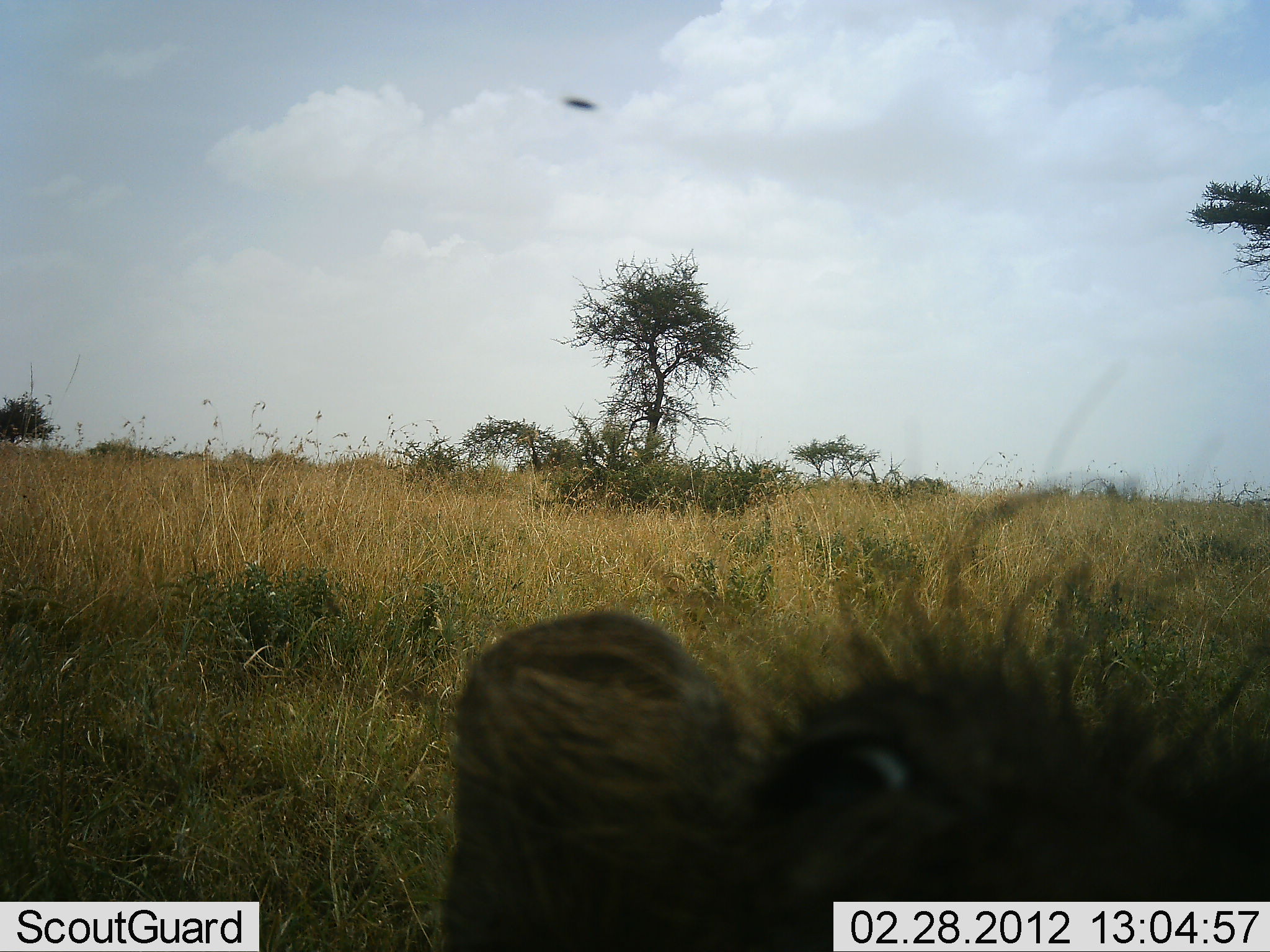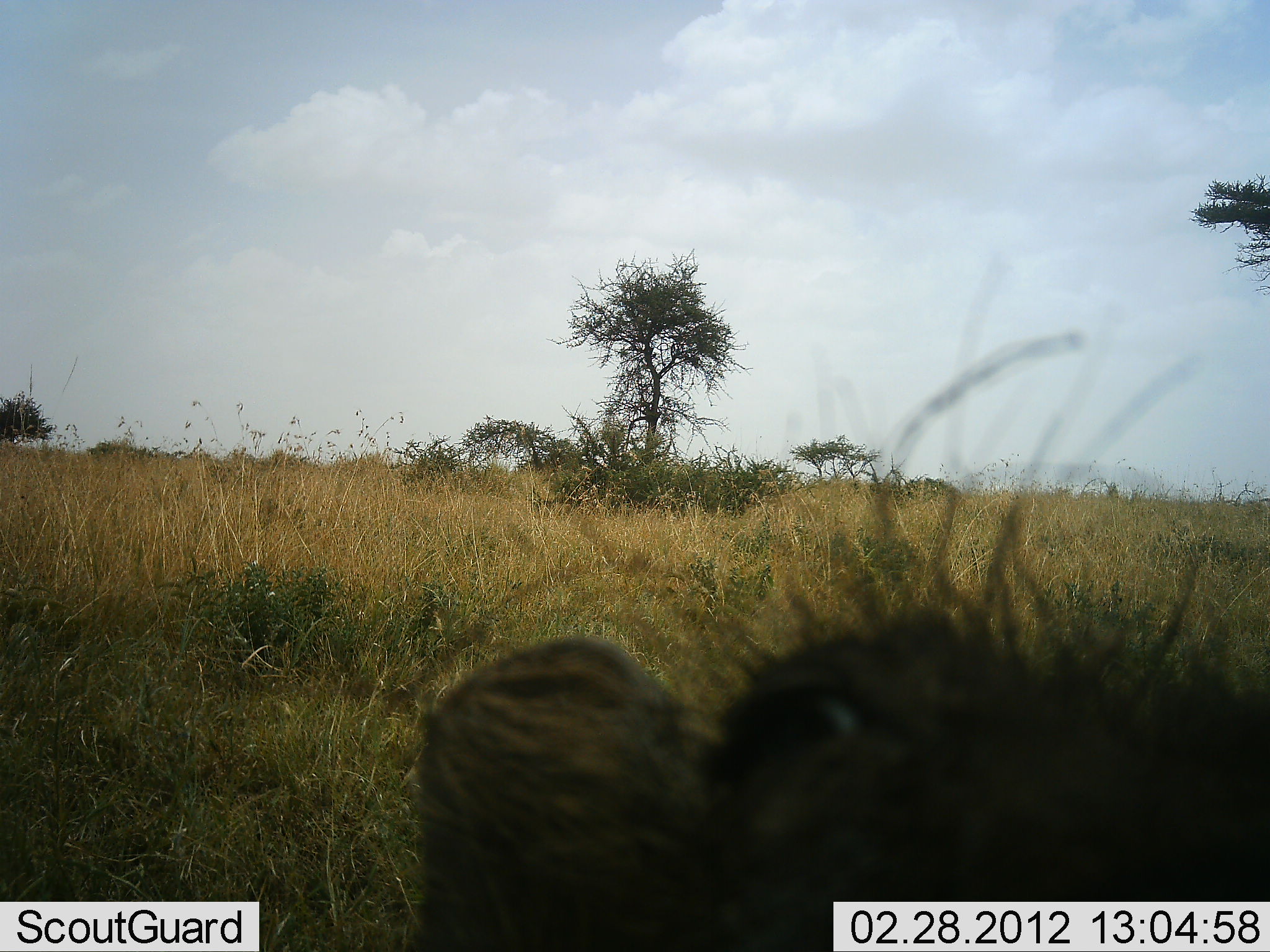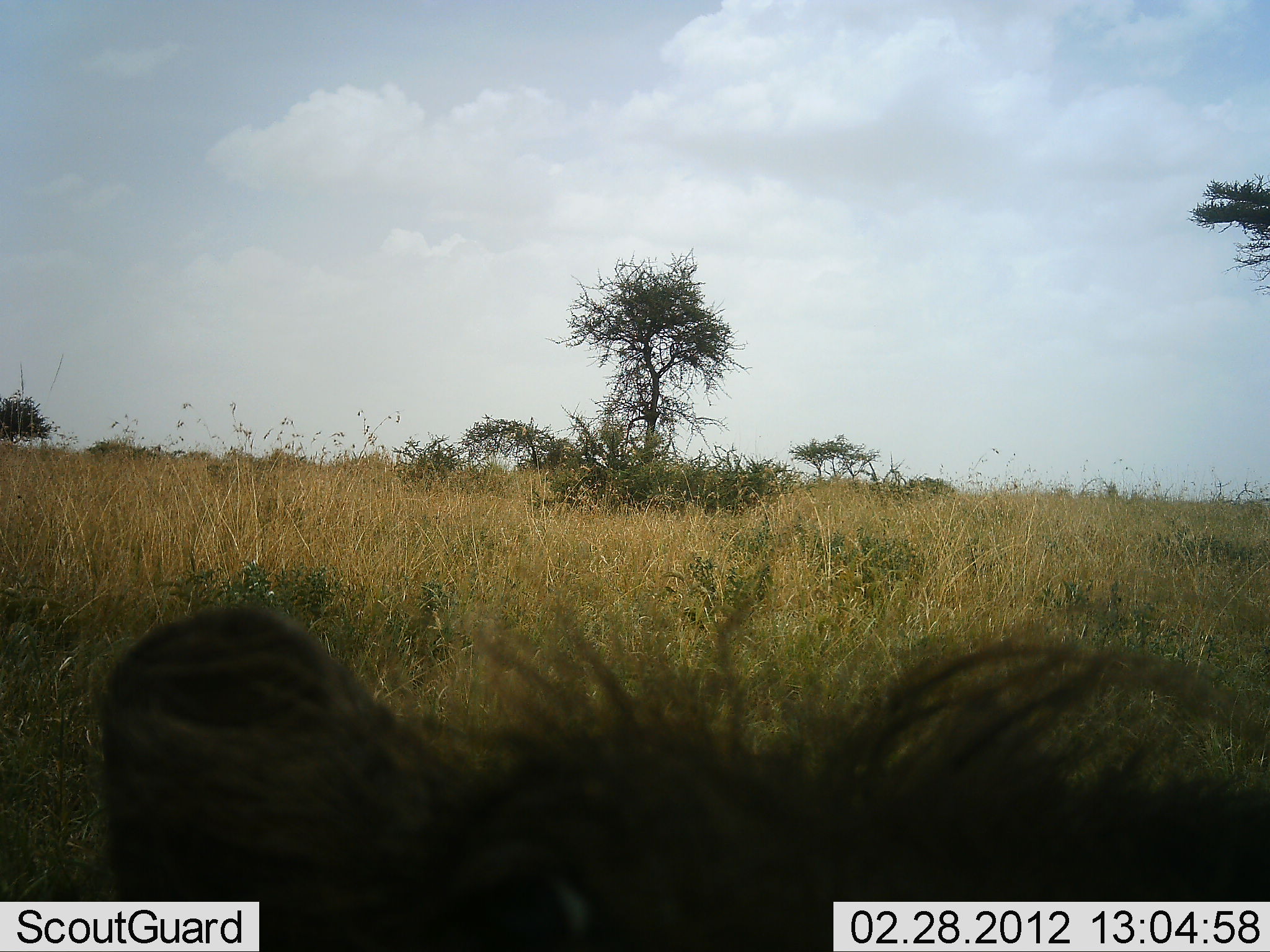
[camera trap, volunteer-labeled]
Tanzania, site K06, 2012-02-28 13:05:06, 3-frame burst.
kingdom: Animalia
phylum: Chordata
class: Mammalia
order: Artiodactyla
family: Suidae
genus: Phacochoerus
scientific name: Phacochoerus africanus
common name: warthog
Warthog (Phacochoerus africanus), count 1. Behavior (volunteer vote fractions): standing 73%, resting 27%, moving 0%, interacting 0%. Young present (vote fraction): 0%. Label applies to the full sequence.